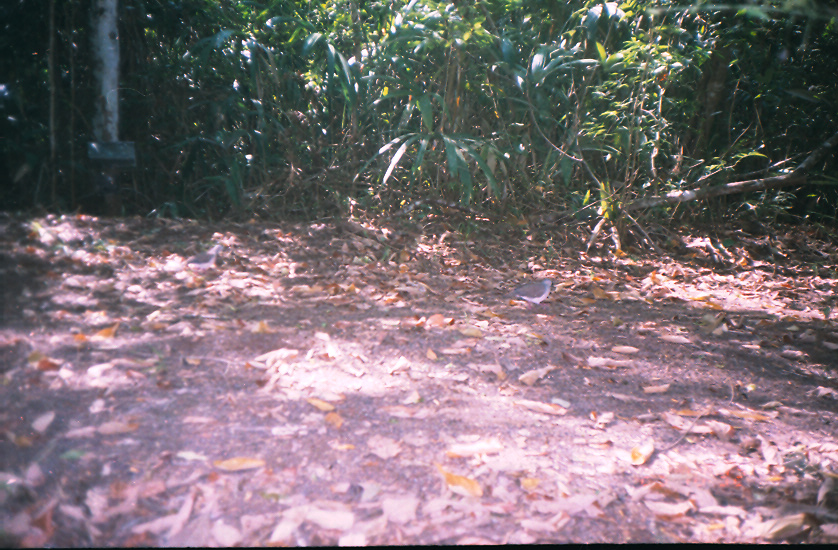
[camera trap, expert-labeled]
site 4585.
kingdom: Animalia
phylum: Chordata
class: Aves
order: Columbiformes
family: Columbidae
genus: Leptotila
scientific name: Leptotila verreauxi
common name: white-tipped dove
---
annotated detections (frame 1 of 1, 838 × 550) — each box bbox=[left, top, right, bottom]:
leptotila verreauxi: bbox=[503, 275, 555, 310]; bbox=[184, 242, 225, 275]